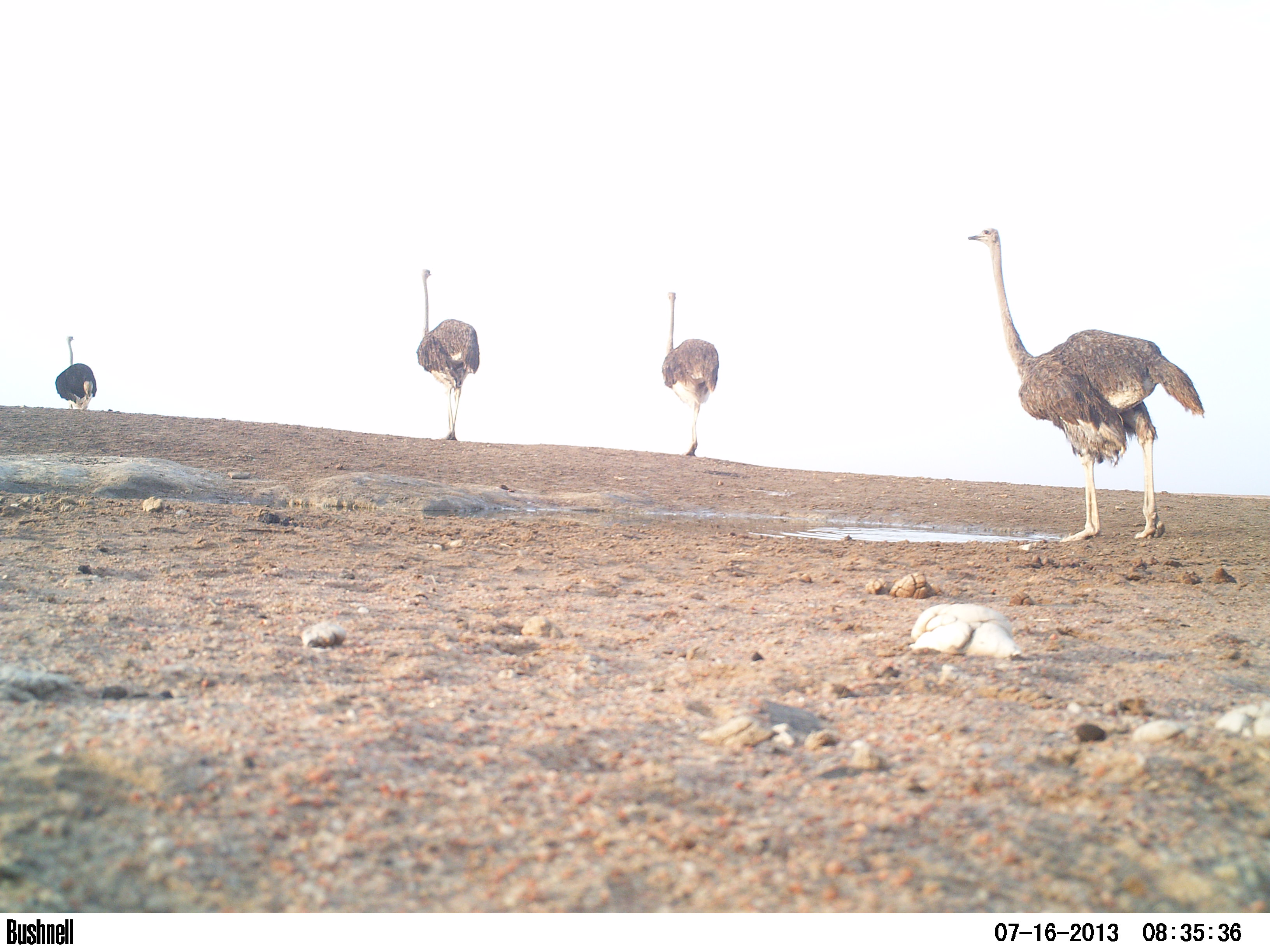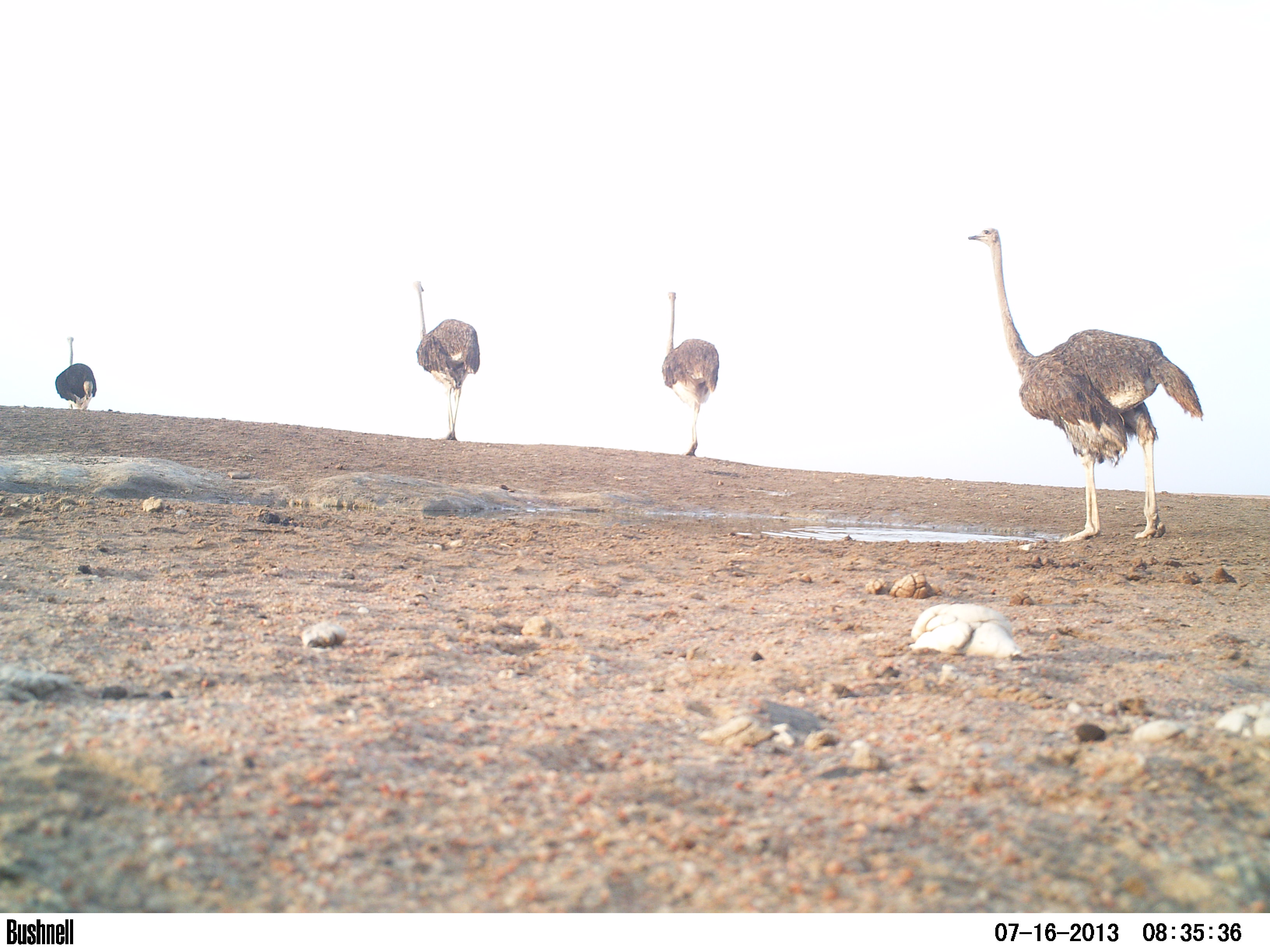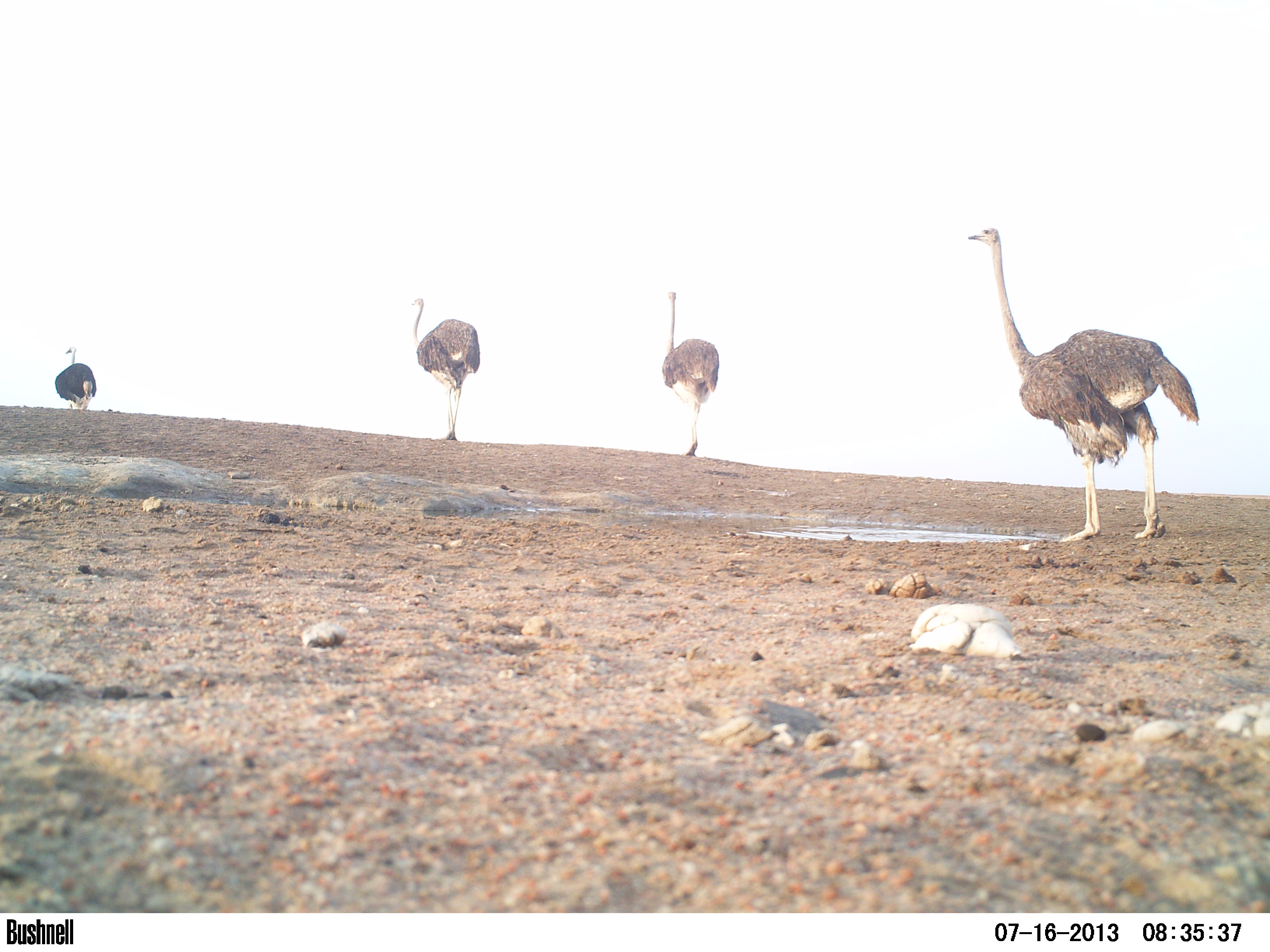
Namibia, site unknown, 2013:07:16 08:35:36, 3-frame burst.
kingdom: Animalia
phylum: Chordata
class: Aves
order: Struthioniformes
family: Struthionidae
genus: Struthio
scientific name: Struthio camelus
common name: common ostrich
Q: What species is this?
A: Struthio camelus (common ostrich).